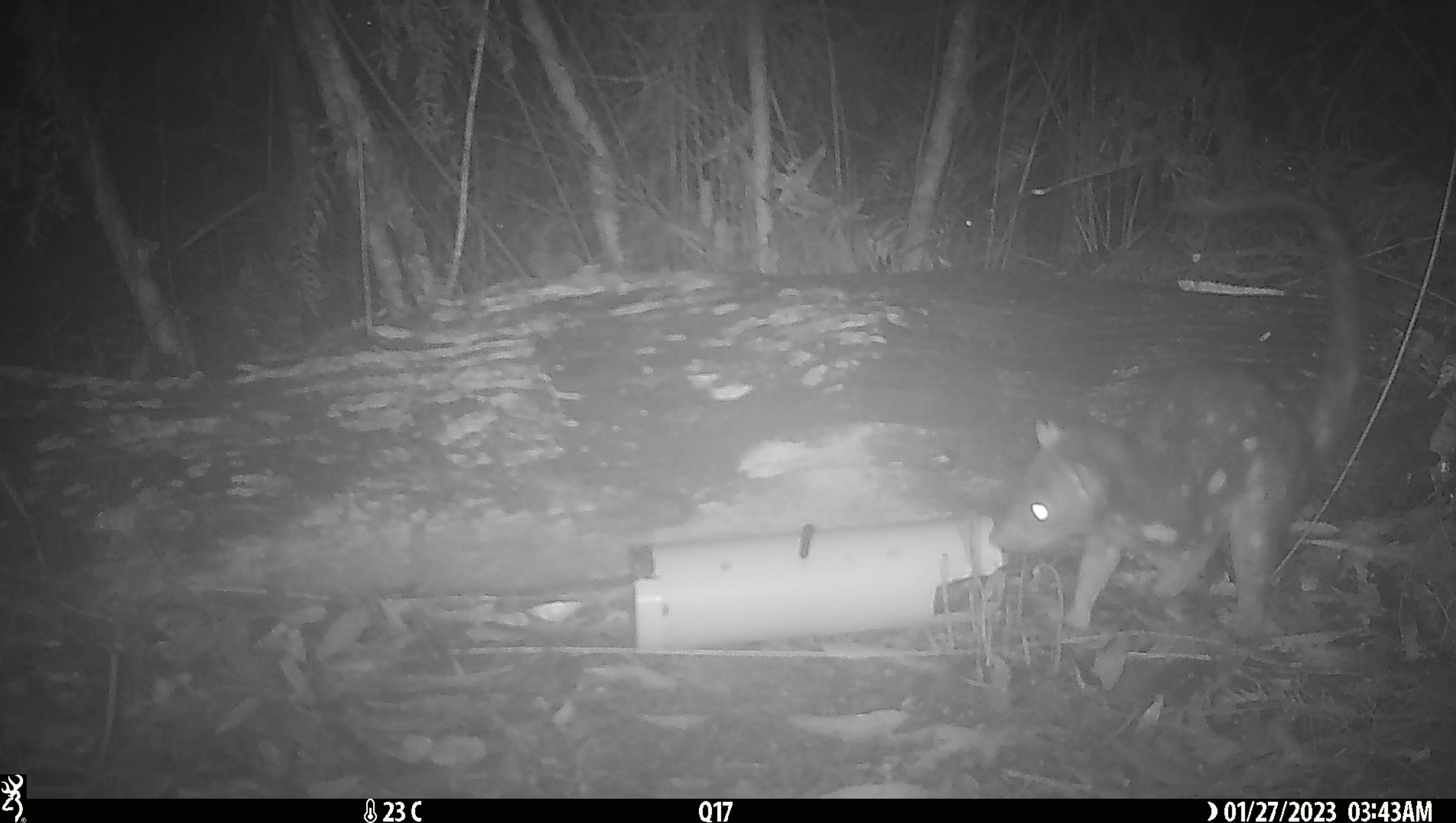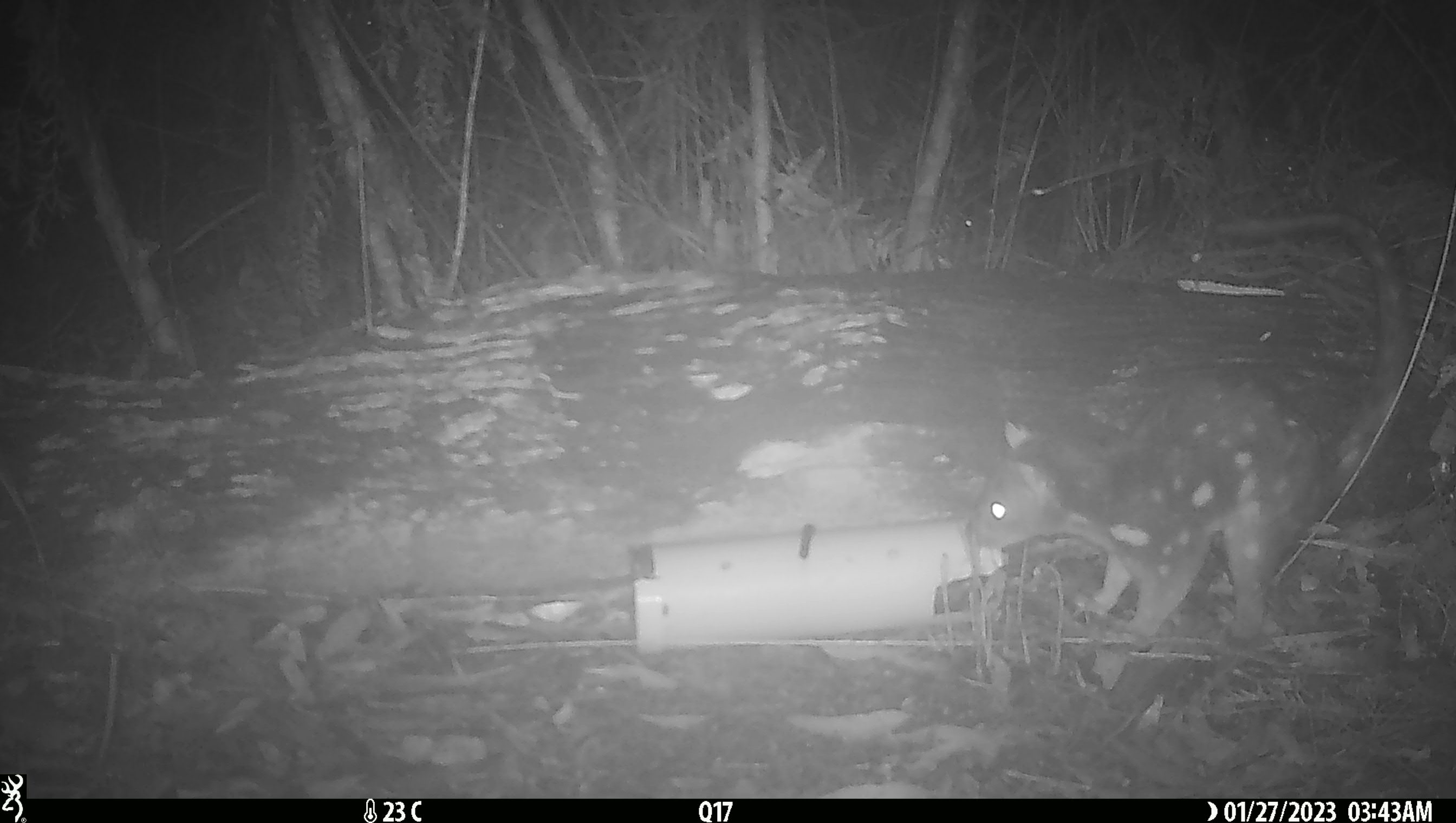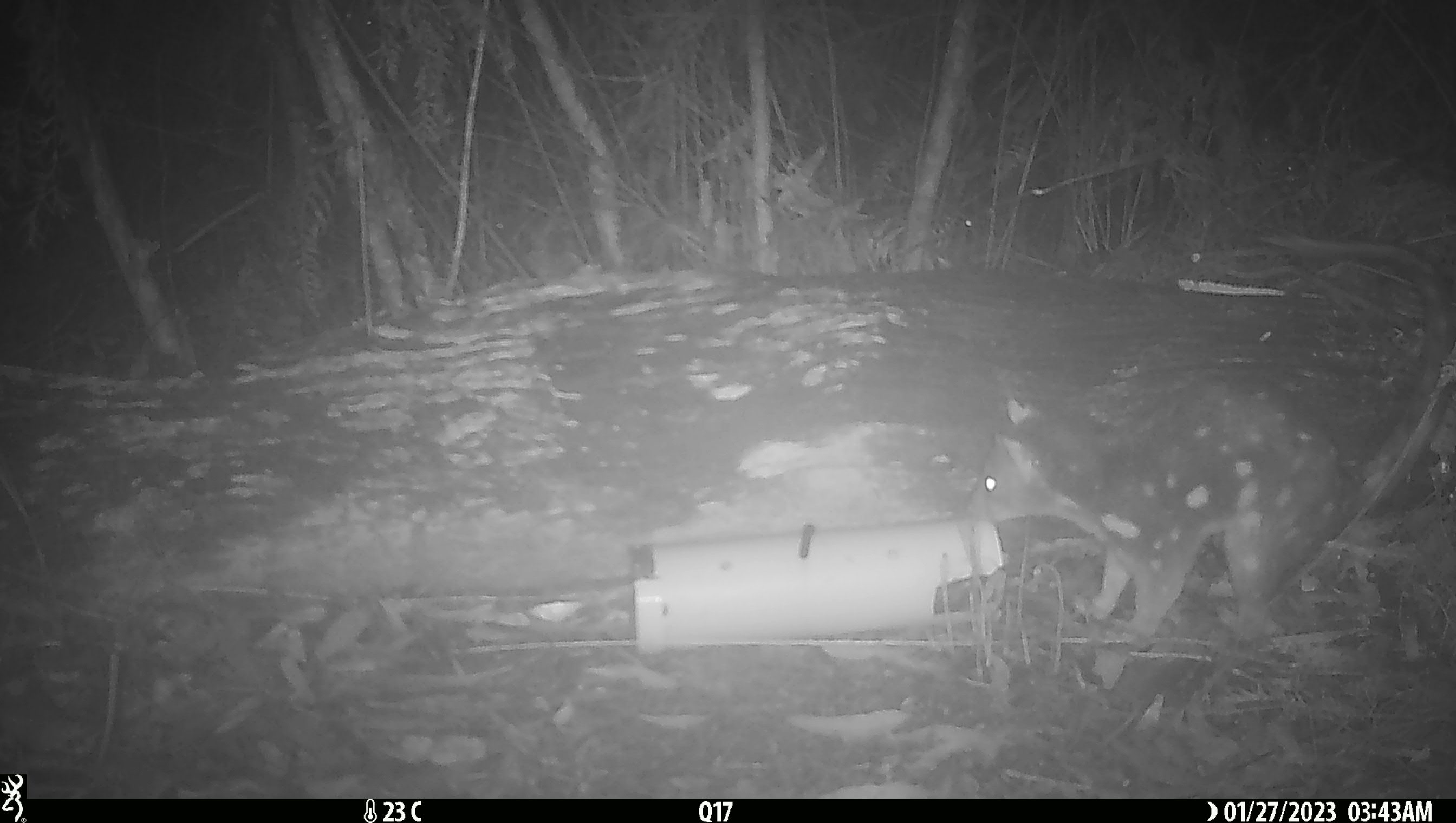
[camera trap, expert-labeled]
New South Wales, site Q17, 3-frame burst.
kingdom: Animalia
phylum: Chordata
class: Mammalia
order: Dasyuromorphia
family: Dasyuridae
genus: Dasyurus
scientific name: Dasyurus maculatus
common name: spotted-tailed quoll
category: quoll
Quoll (spotted-tailed quoll) (Dasyurus maculatus).